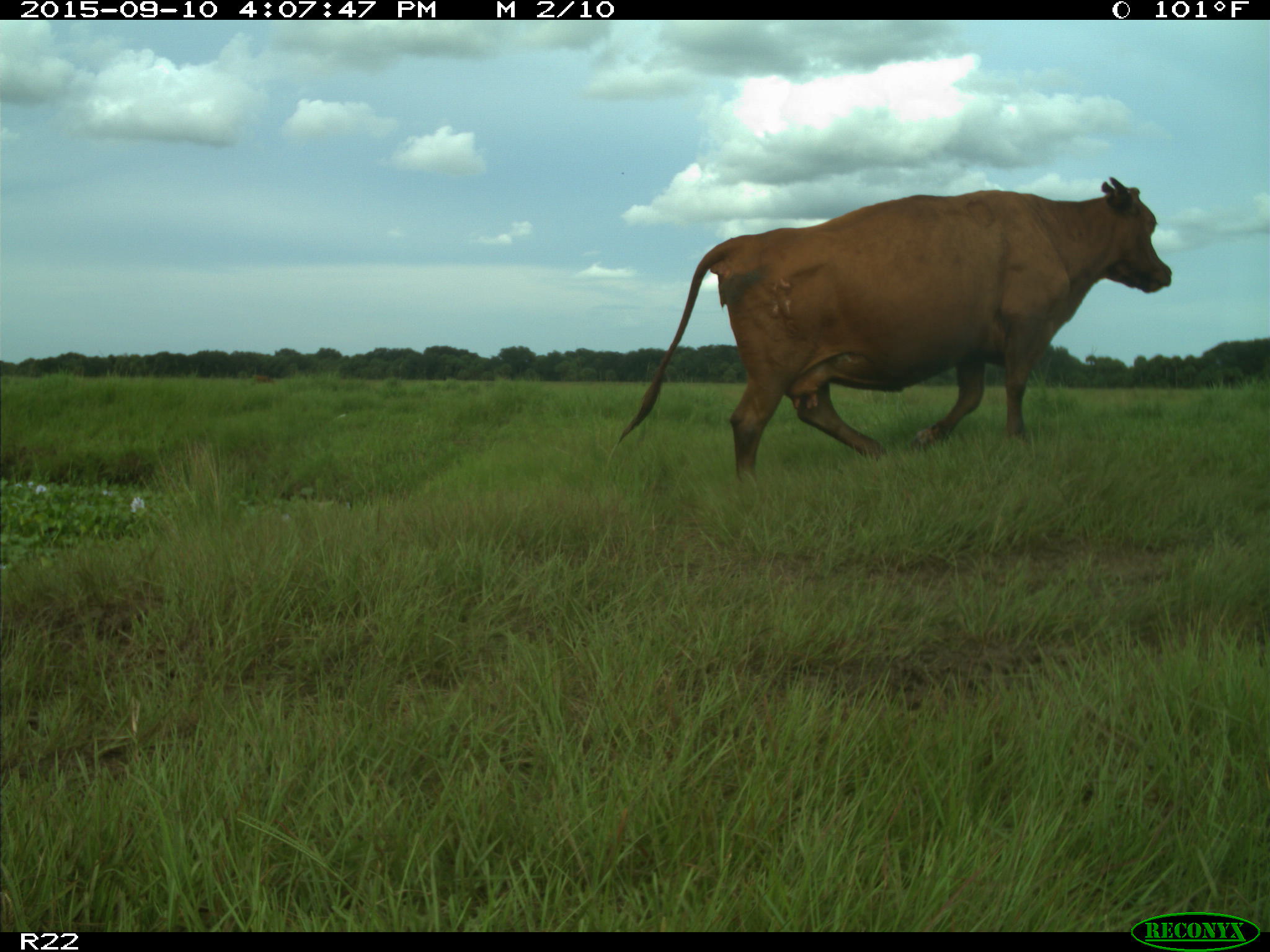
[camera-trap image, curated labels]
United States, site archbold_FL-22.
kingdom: Animalia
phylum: Chordata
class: Mammalia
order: Artiodactyla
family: Bovidae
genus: Bos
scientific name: Bos taurus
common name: domestic cow